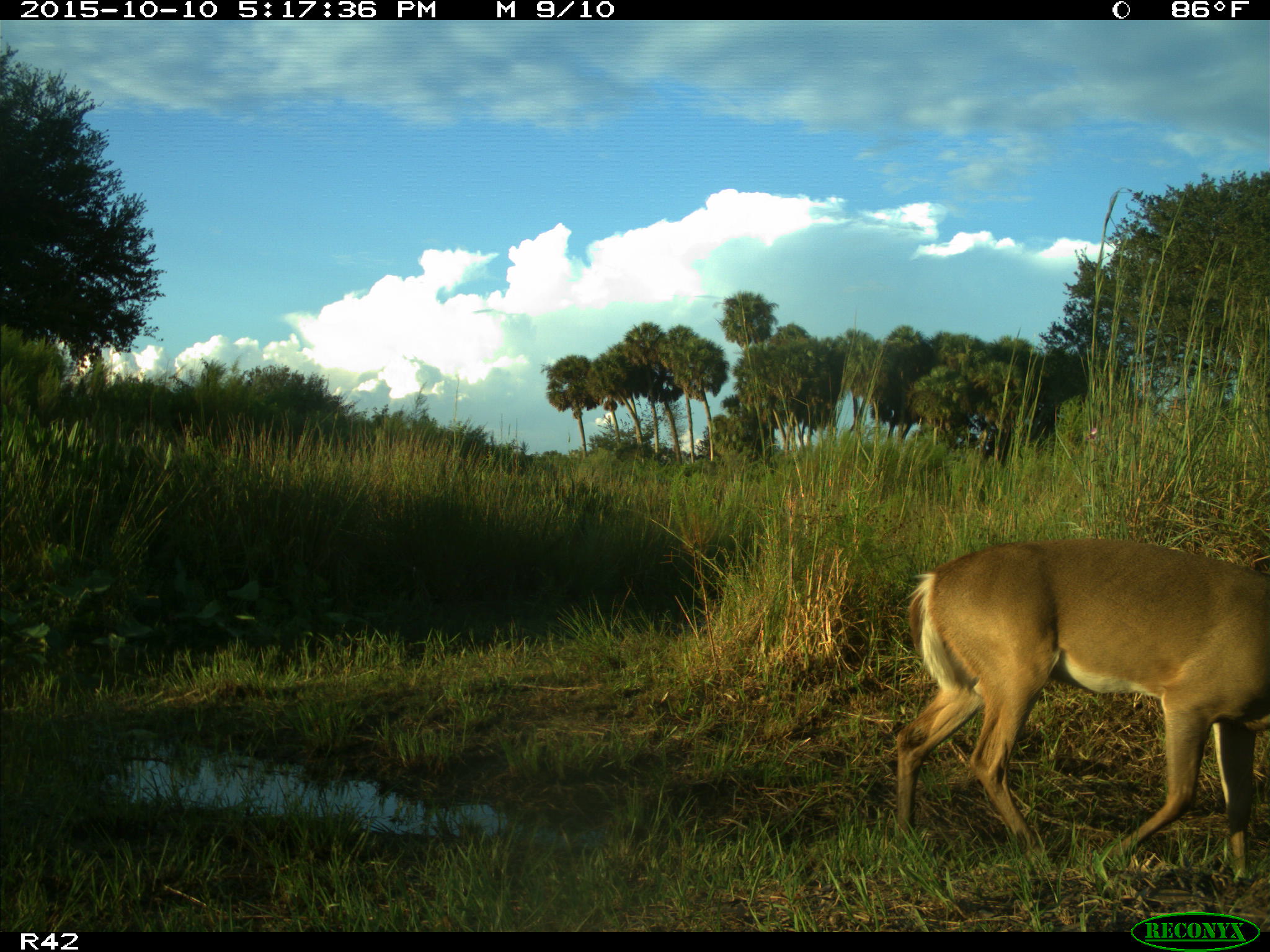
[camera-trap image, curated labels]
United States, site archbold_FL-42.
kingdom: Animalia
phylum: Chordata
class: Mammalia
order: Artiodactyla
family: Cervidae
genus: Odocoileus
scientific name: Odocoileus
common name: deer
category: unidentified deer